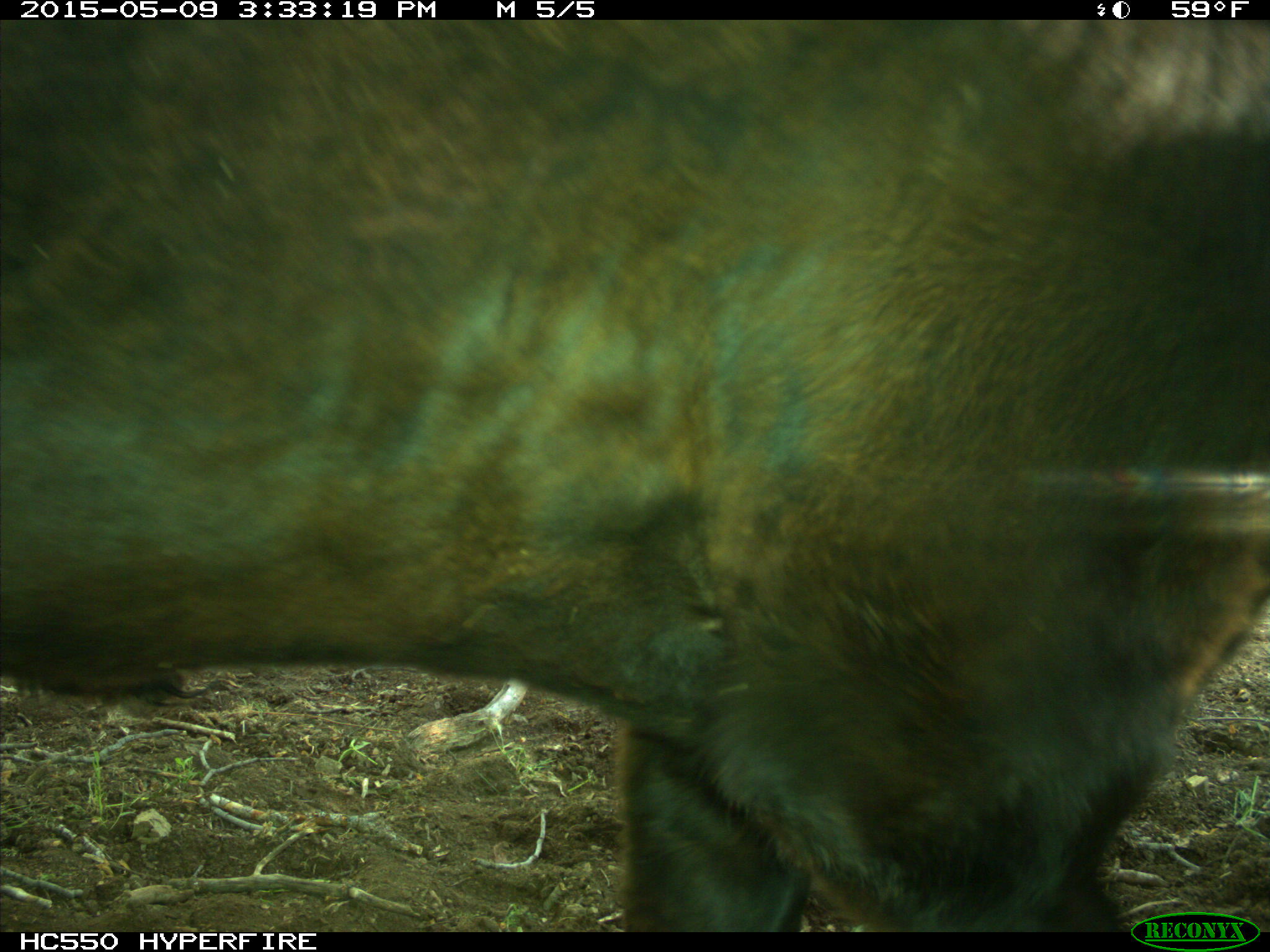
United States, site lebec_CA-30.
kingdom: Animalia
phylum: Chordata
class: Mammalia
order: Artiodactyla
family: Bovidae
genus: Bos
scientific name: Bos taurus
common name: domestic cow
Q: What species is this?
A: Bos taurus (domestic cow).